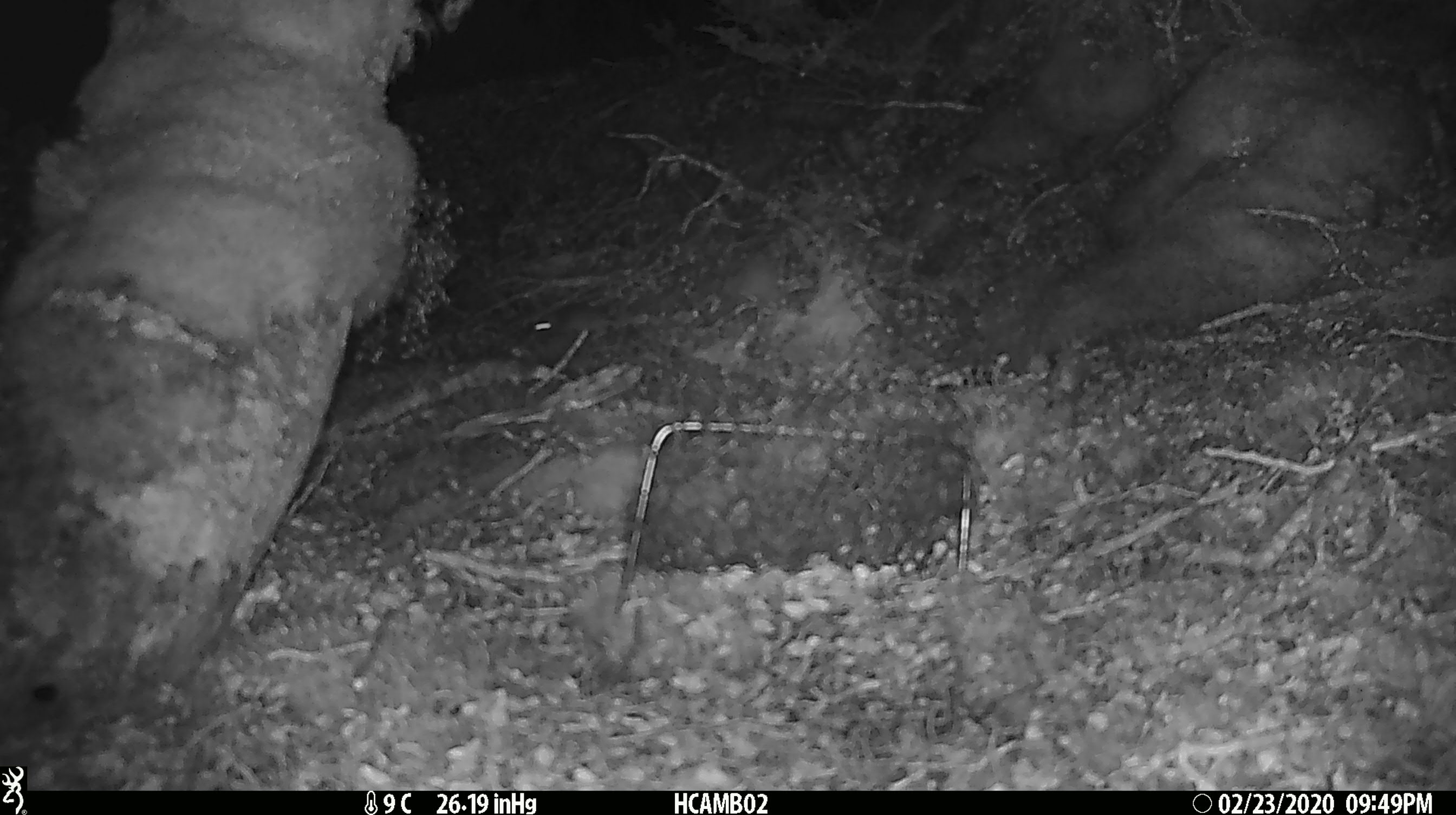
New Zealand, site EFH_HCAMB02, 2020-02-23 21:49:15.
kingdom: Animalia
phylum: Chordata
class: Mammalia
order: Rodentia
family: Muridae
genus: Mus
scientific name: Mus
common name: mouse